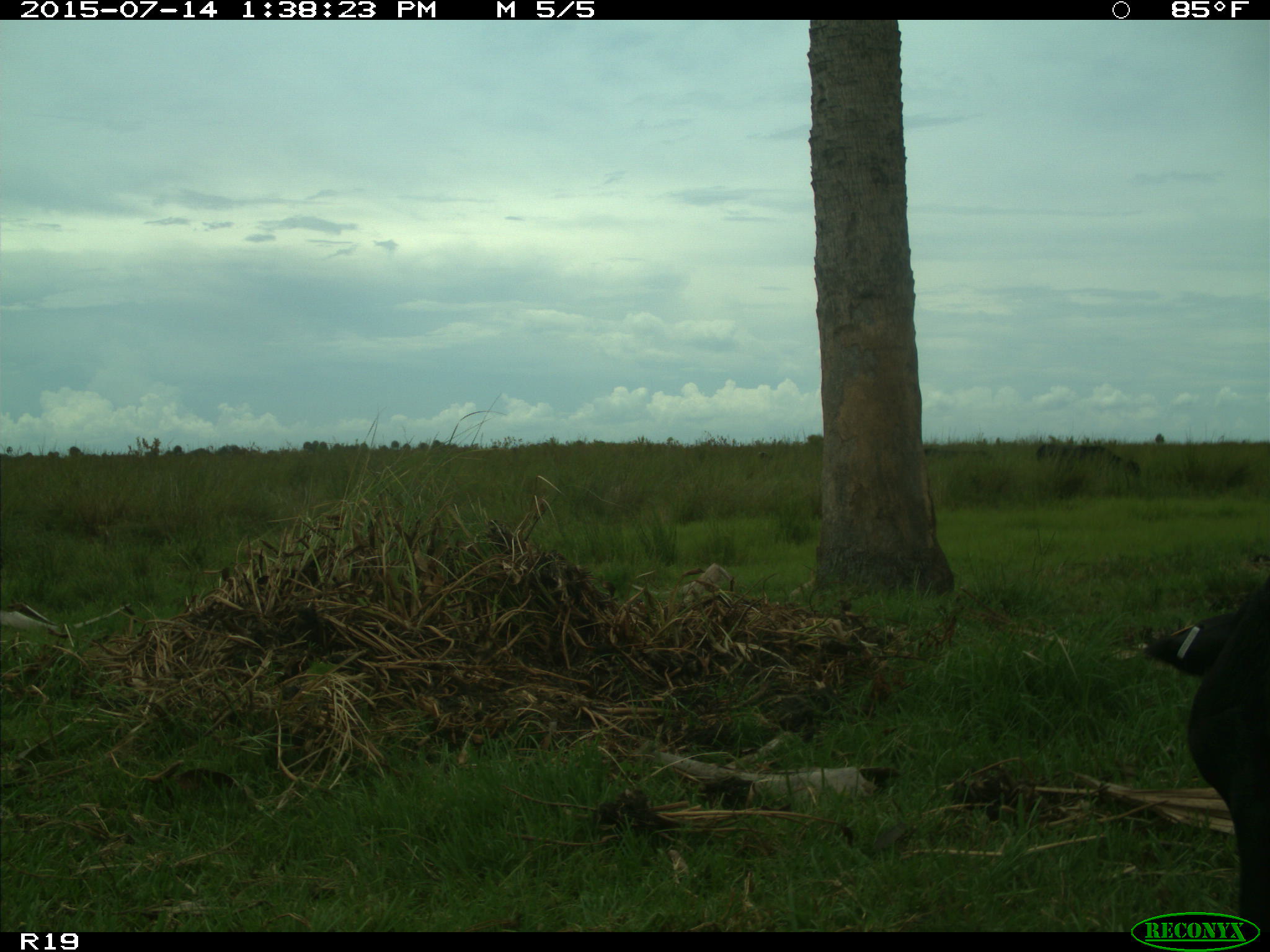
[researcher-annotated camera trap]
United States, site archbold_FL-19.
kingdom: Animalia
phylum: Chordata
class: Mammalia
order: Artiodactyla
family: Bovidae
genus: Bos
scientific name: Bos taurus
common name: domestic cow